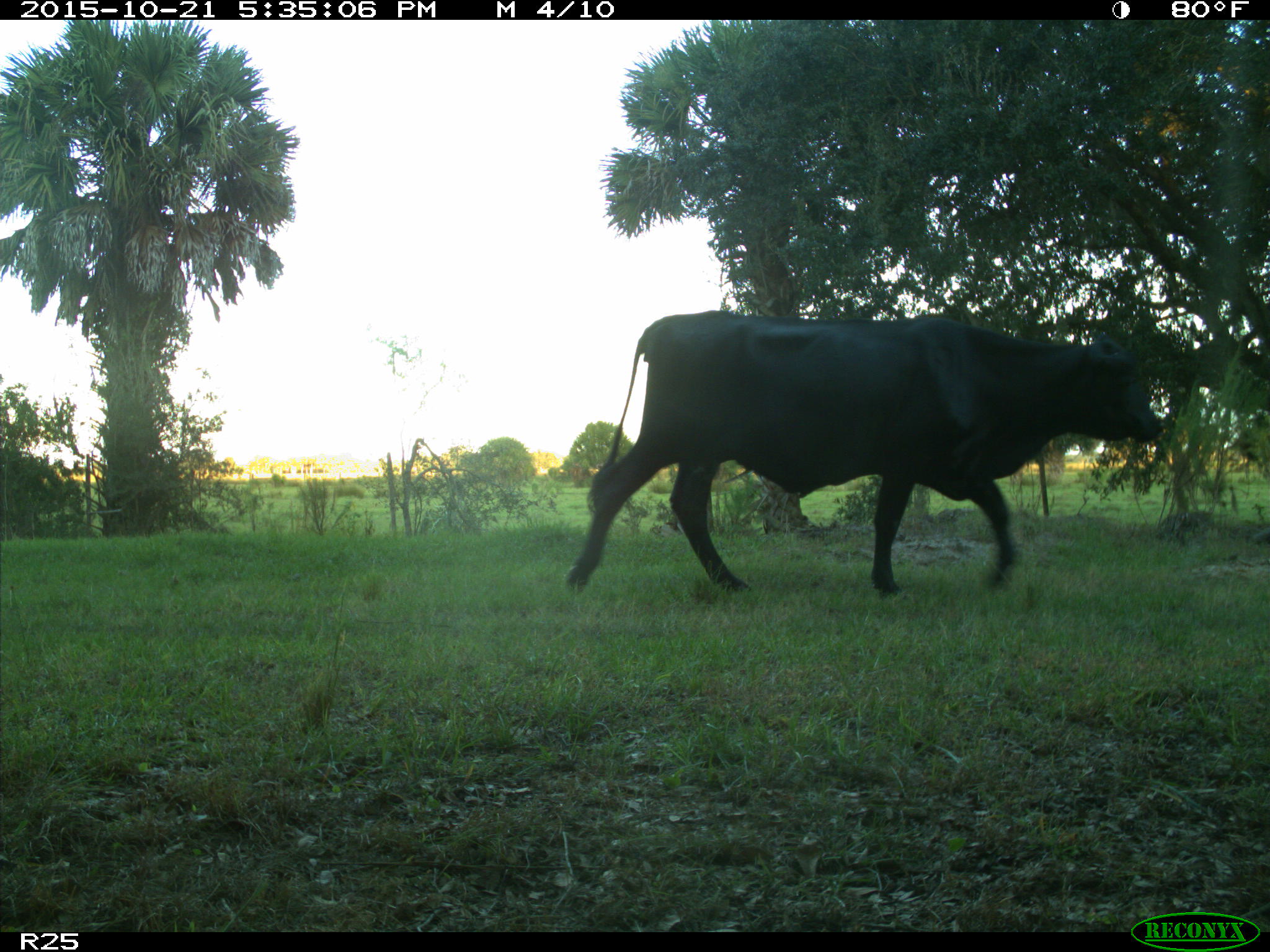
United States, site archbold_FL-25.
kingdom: Animalia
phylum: Chordata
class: Mammalia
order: Artiodactyla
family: Bovidae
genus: Bos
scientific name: Bos taurus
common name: domestic cow